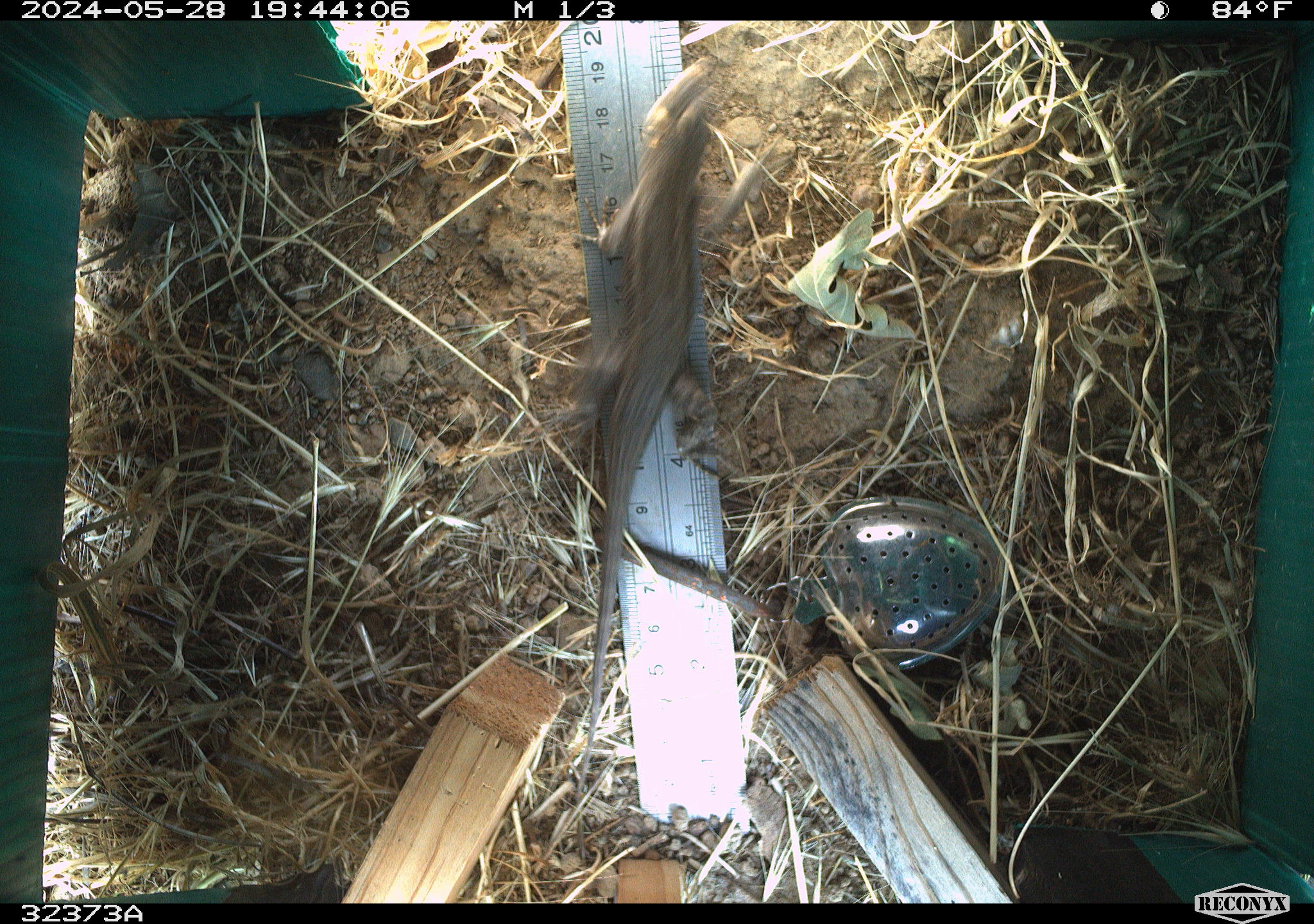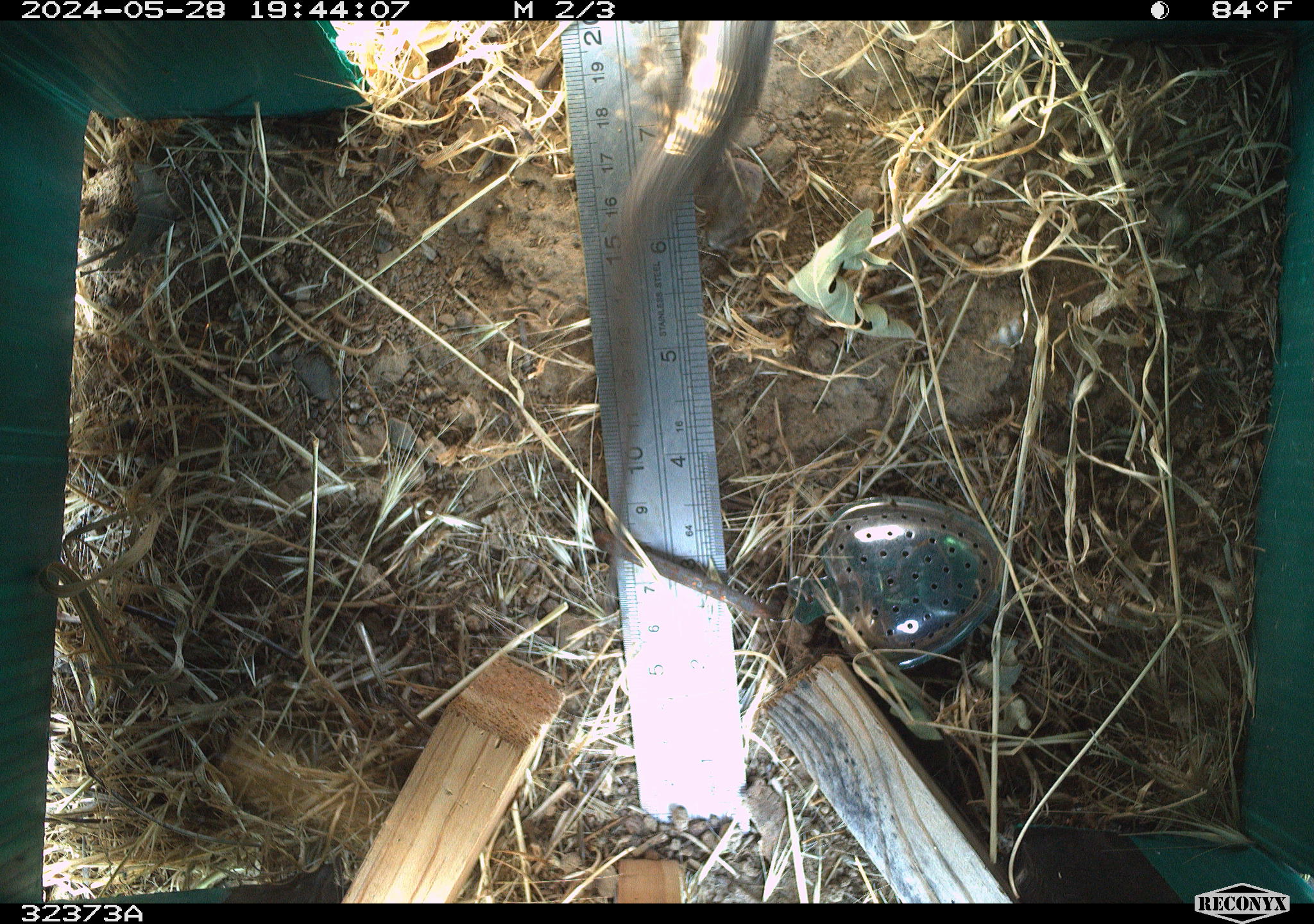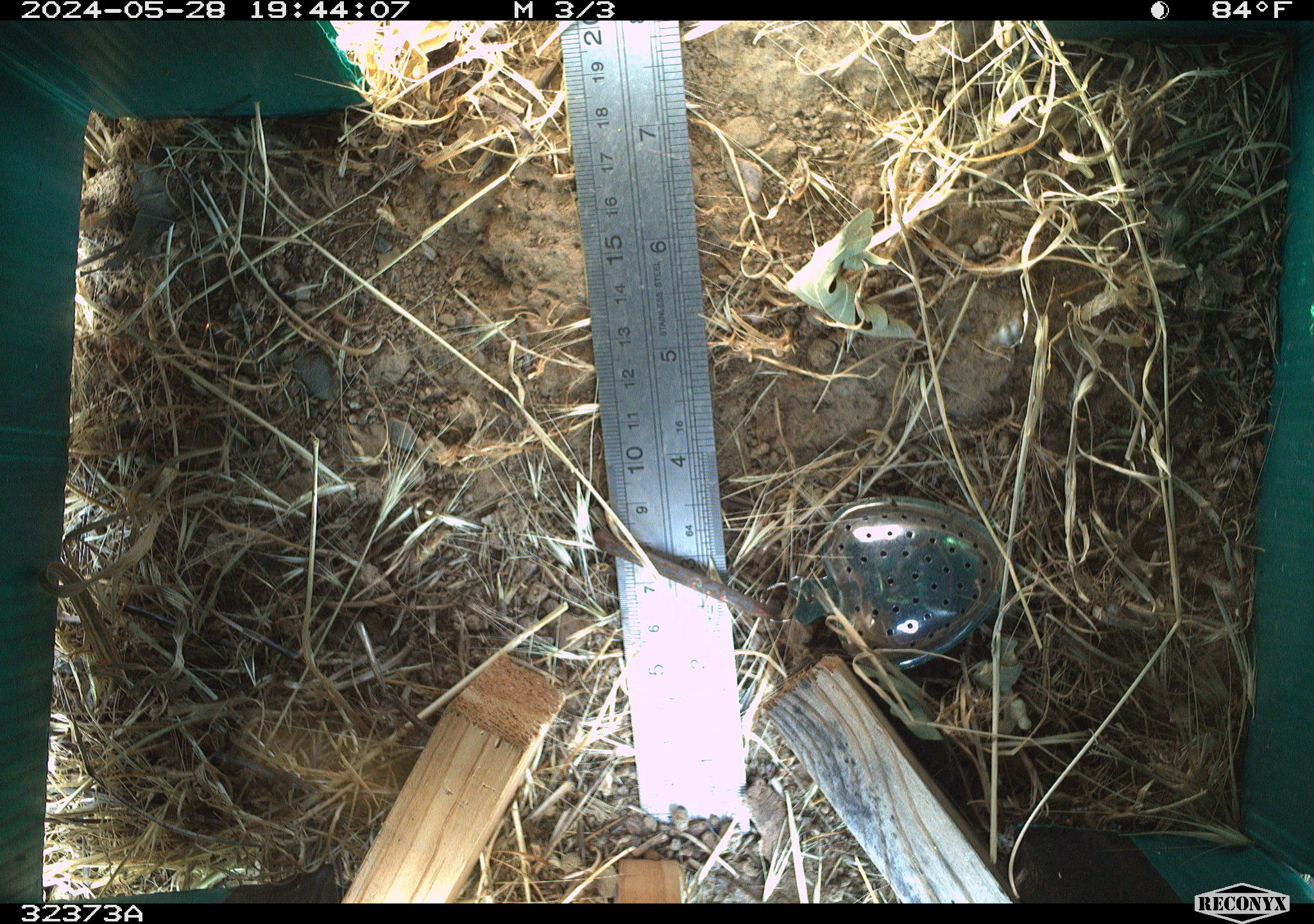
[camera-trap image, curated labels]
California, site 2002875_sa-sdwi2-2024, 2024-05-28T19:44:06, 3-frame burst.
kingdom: Animalia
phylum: Chordata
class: Reptilia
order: Squamata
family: Phrynosomatidae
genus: Sceloporus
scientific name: Sceloporus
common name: spiny lizards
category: sceloporus species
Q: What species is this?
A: Sceloporus species (spiny lizards) (Sceloporus).